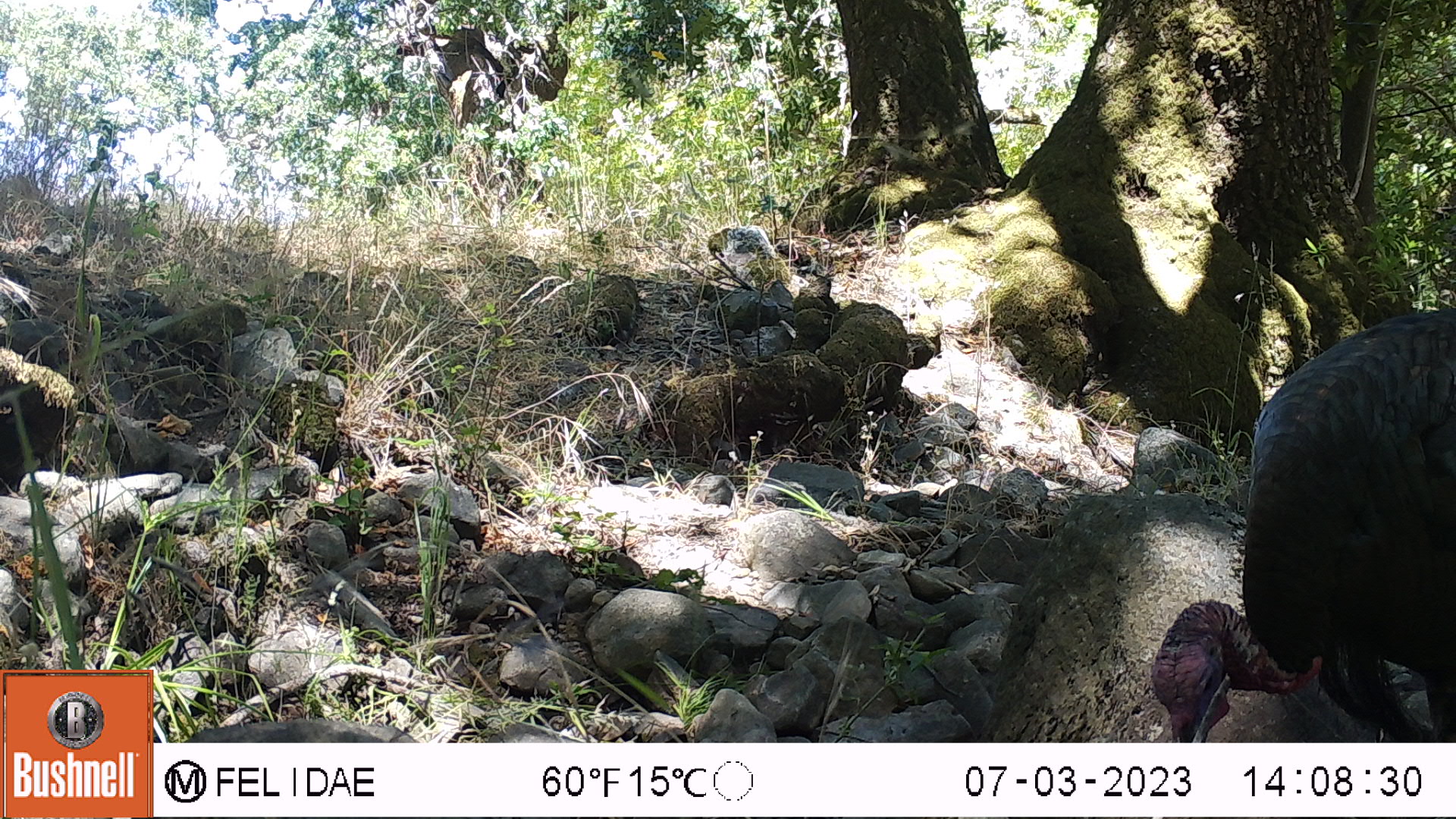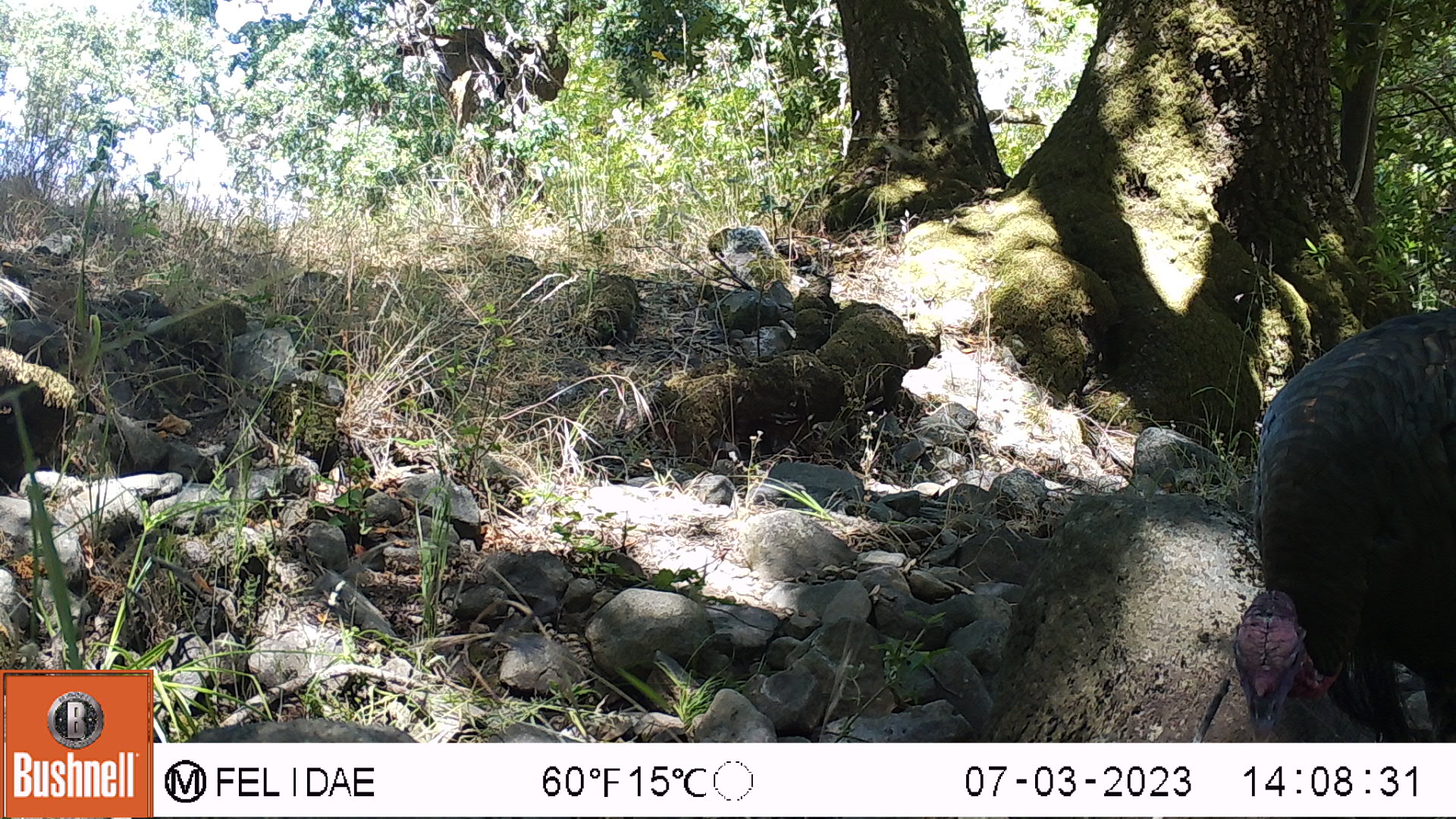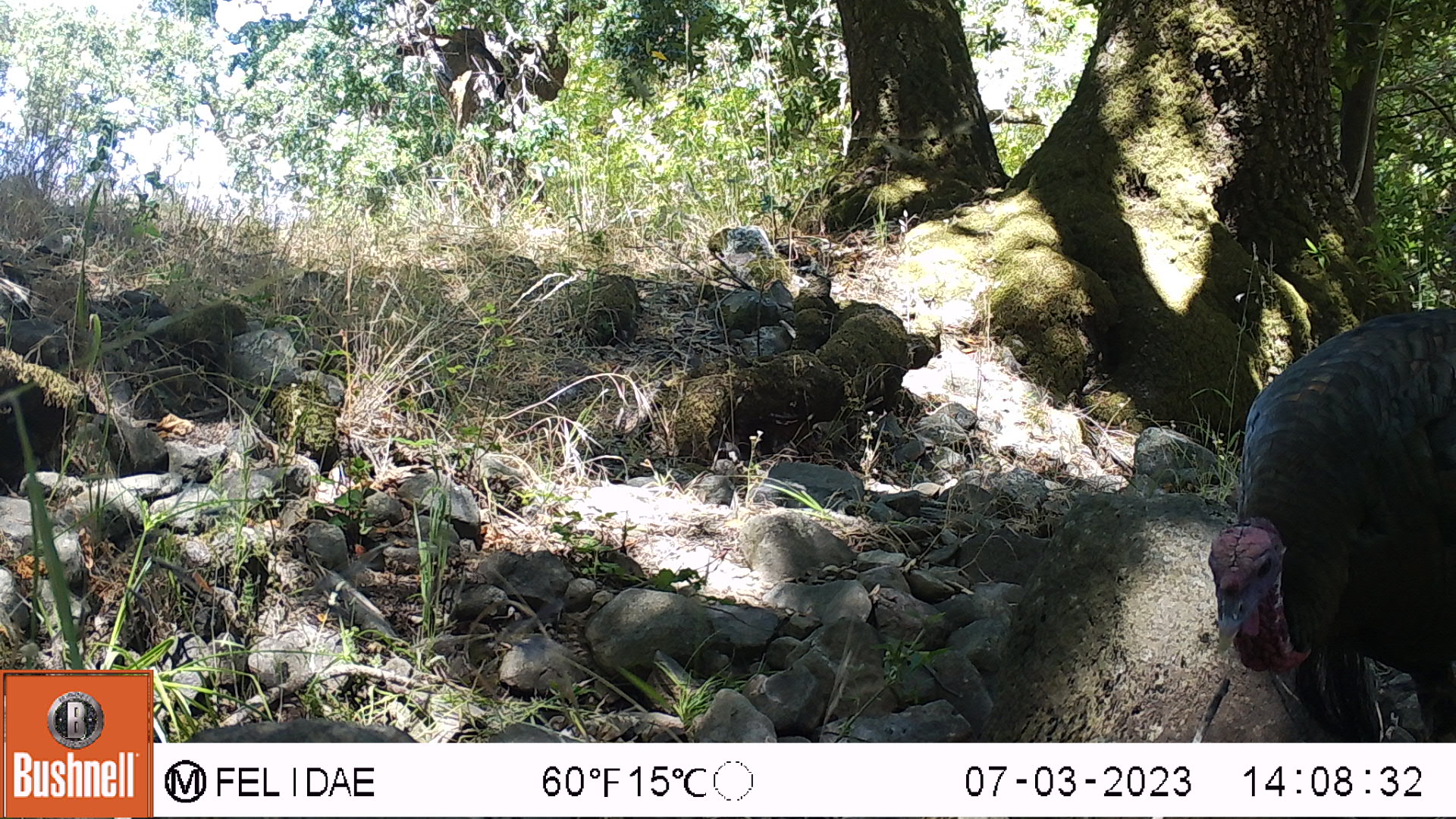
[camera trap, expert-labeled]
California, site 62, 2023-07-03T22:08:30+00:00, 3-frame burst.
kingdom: Animalia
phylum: Chordata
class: Aves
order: Galliformes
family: Phasianidae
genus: Meleagris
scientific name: Meleagris gallopavo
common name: turkey